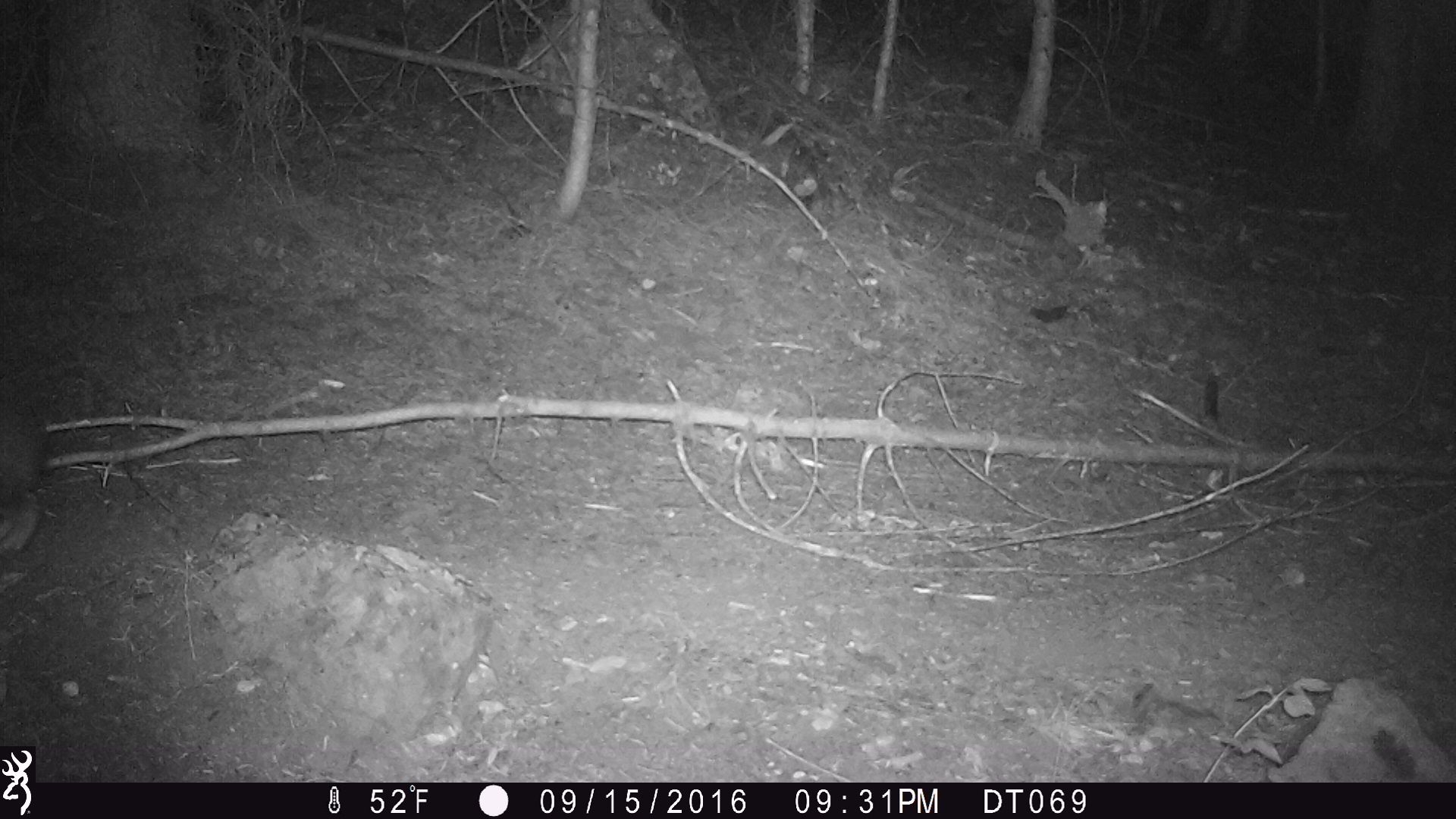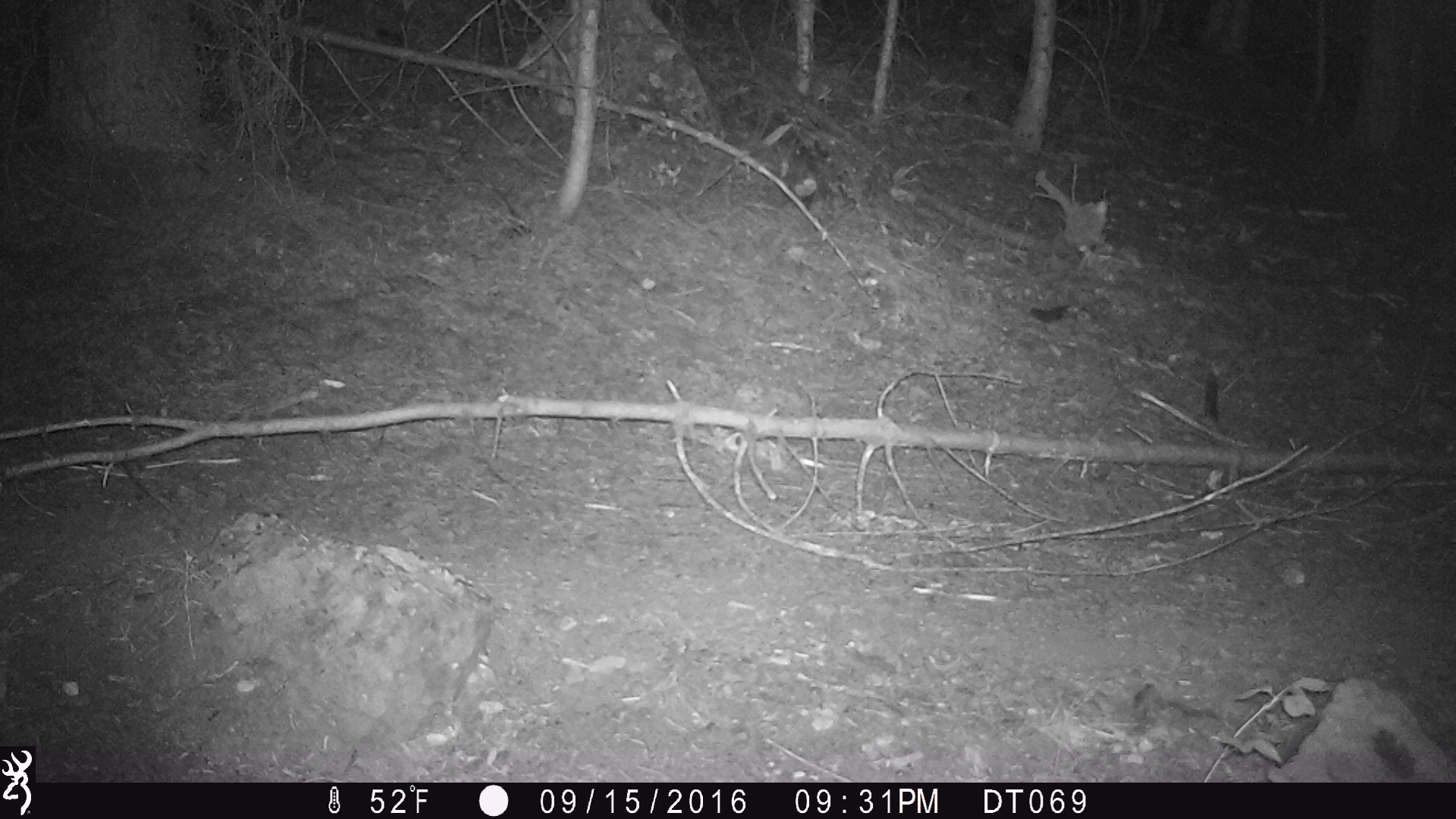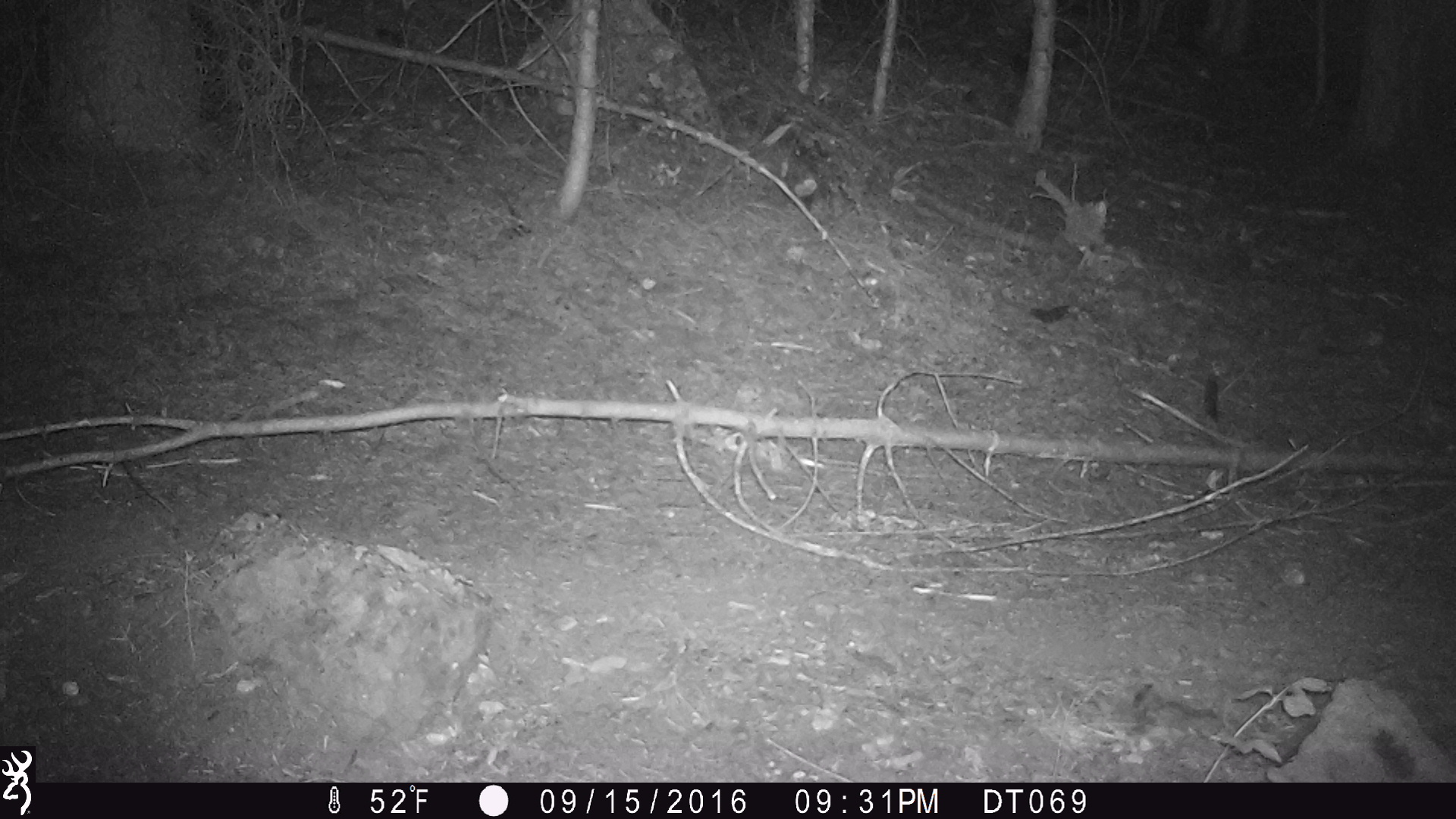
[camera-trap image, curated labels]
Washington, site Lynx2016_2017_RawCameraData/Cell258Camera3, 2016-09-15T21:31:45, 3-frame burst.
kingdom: Animalia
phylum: Chordata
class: Mammalia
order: Lagomorpha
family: Leporidae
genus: Lepus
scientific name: Lepus americanus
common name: snowshoe hare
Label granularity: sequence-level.